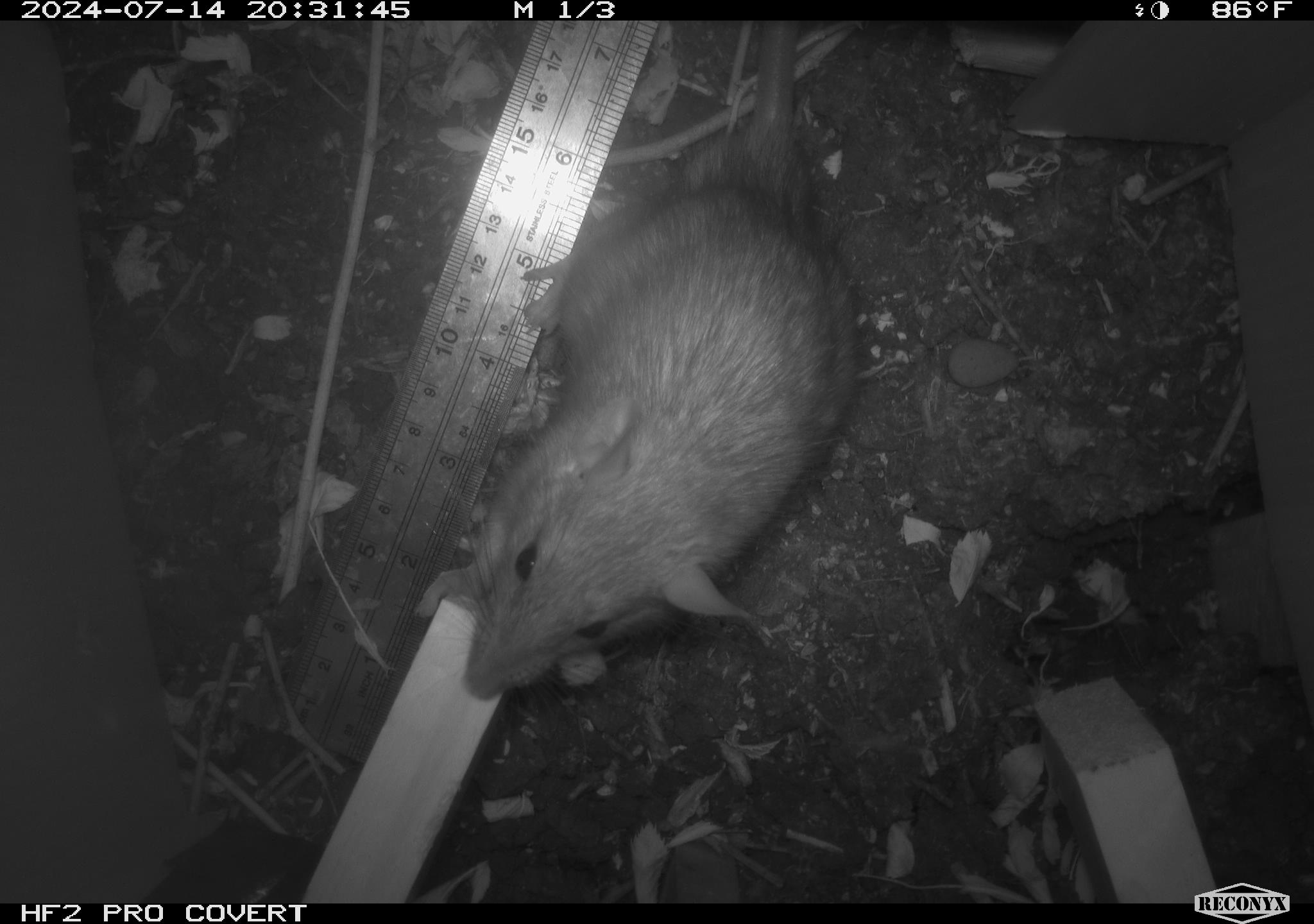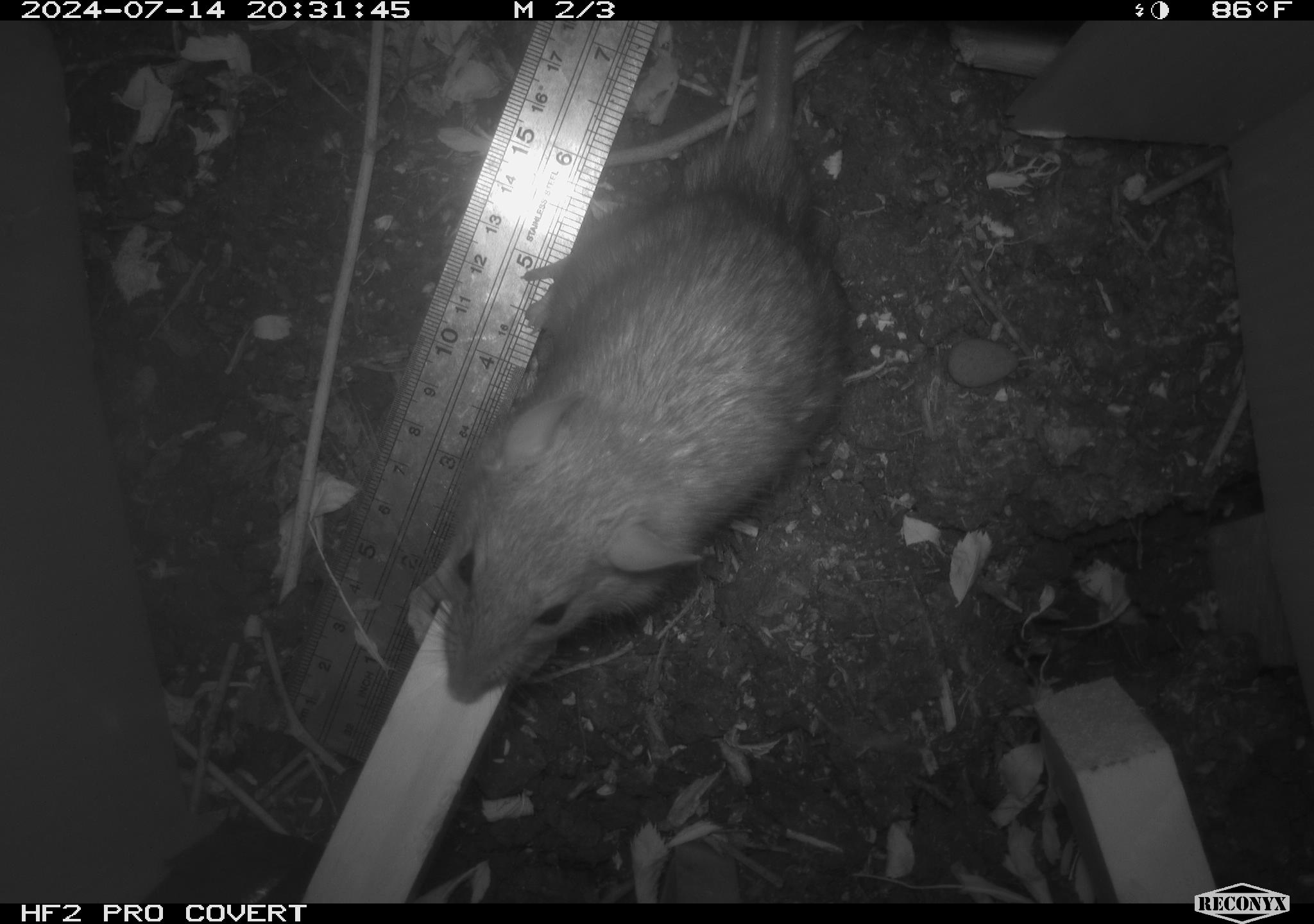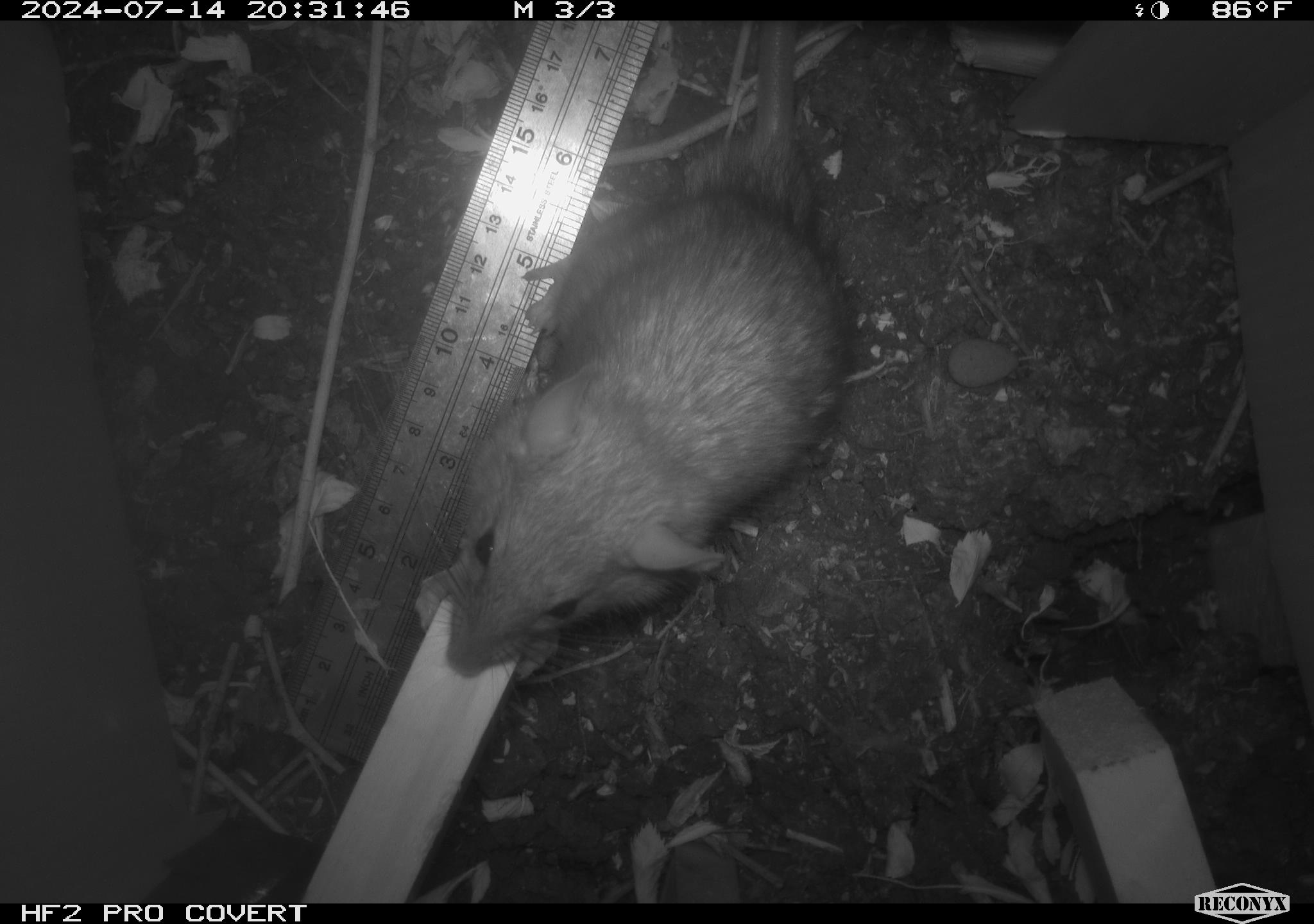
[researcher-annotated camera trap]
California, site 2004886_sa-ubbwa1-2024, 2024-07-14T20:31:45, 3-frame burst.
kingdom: Animalia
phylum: Chordata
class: Mammalia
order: Rodentia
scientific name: Rodentia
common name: woodrat or rat or mouse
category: woodrat or rat or mouse species